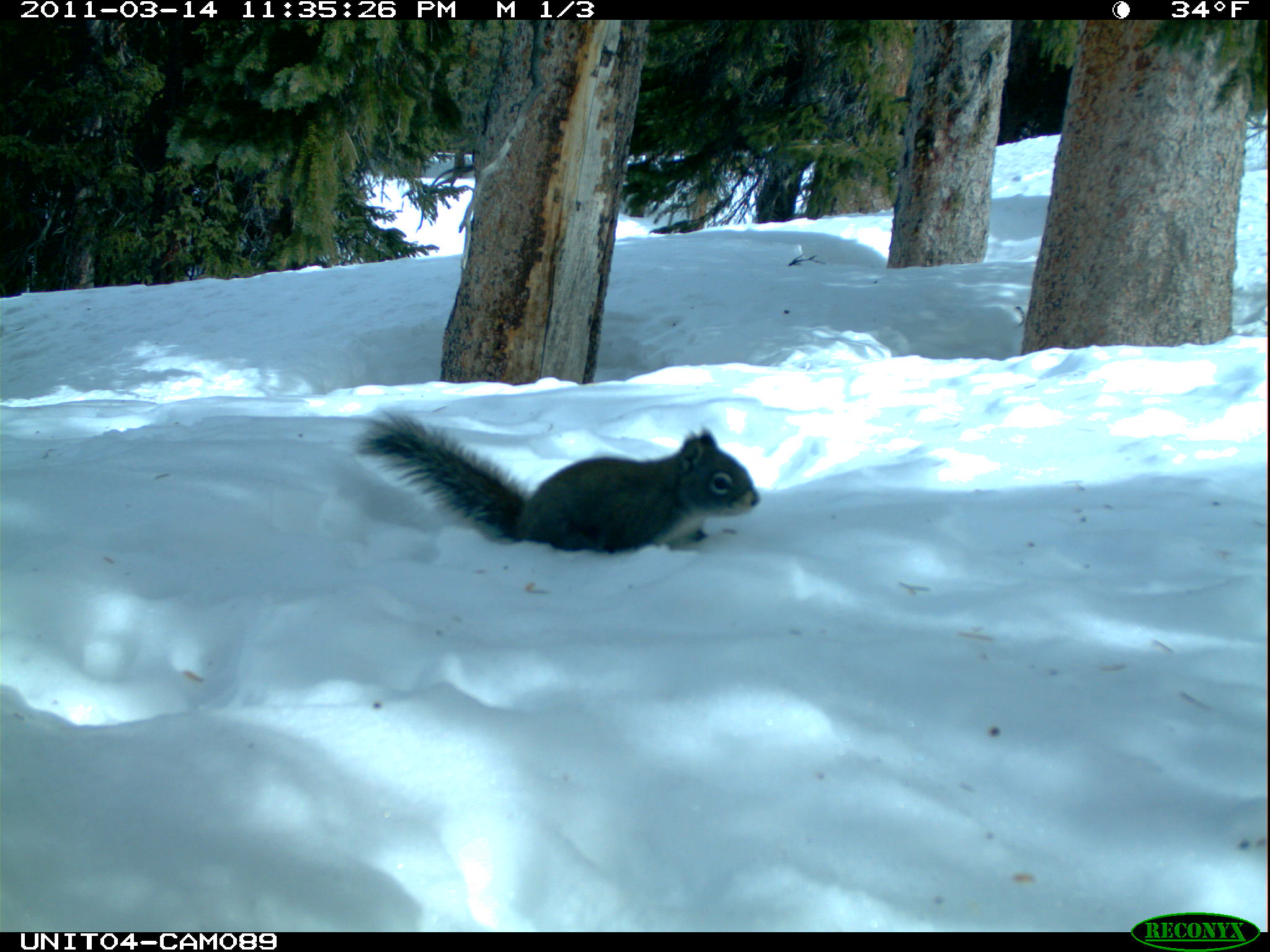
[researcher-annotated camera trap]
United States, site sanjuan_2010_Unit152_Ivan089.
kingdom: Animalia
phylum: Chordata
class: Mammalia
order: Rodentia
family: Sciuridae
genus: Tamiasciurus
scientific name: Tamiasciurus hudsonicus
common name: american red squirrel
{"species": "Tamiasciurus hudsonicus (american red squirrel)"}